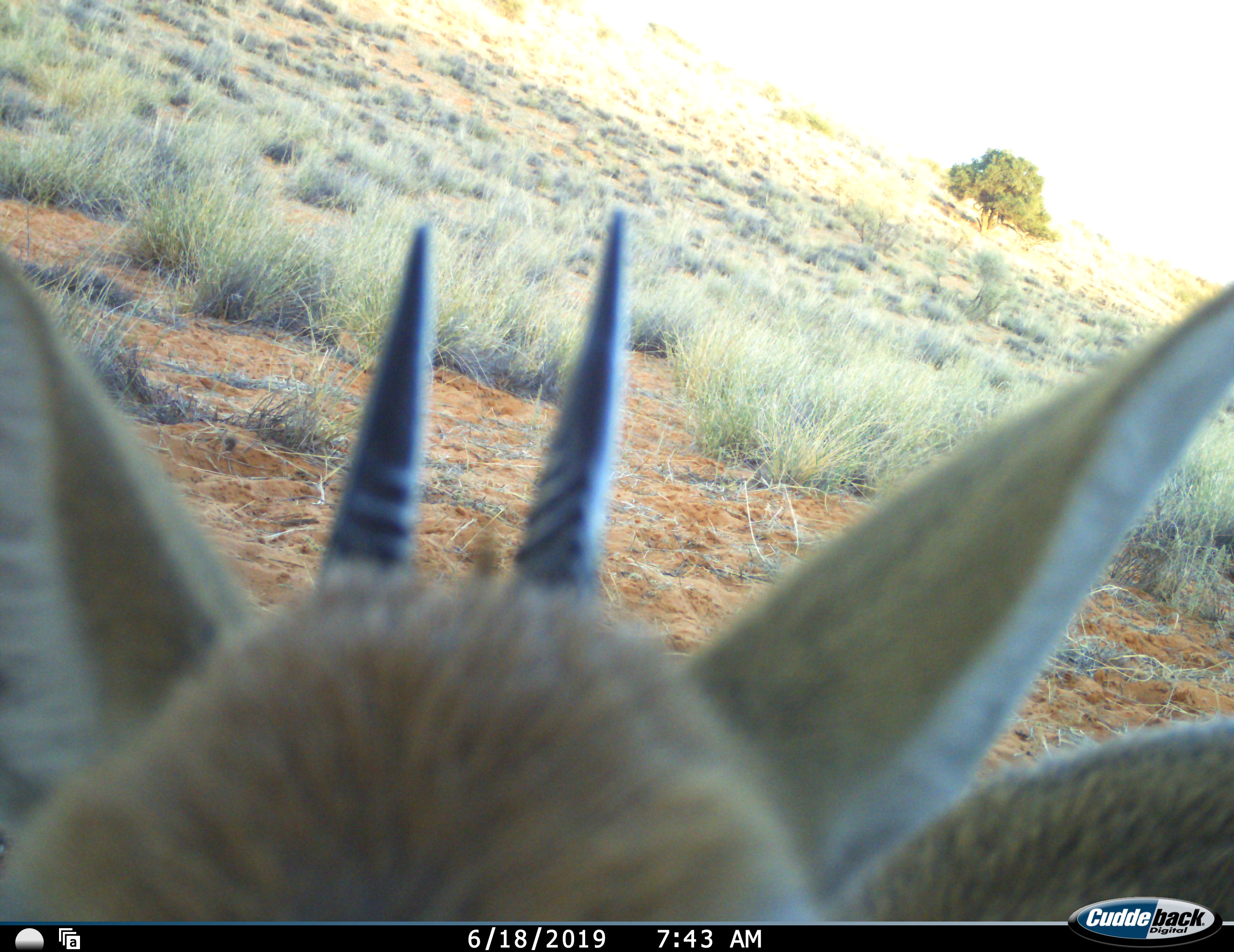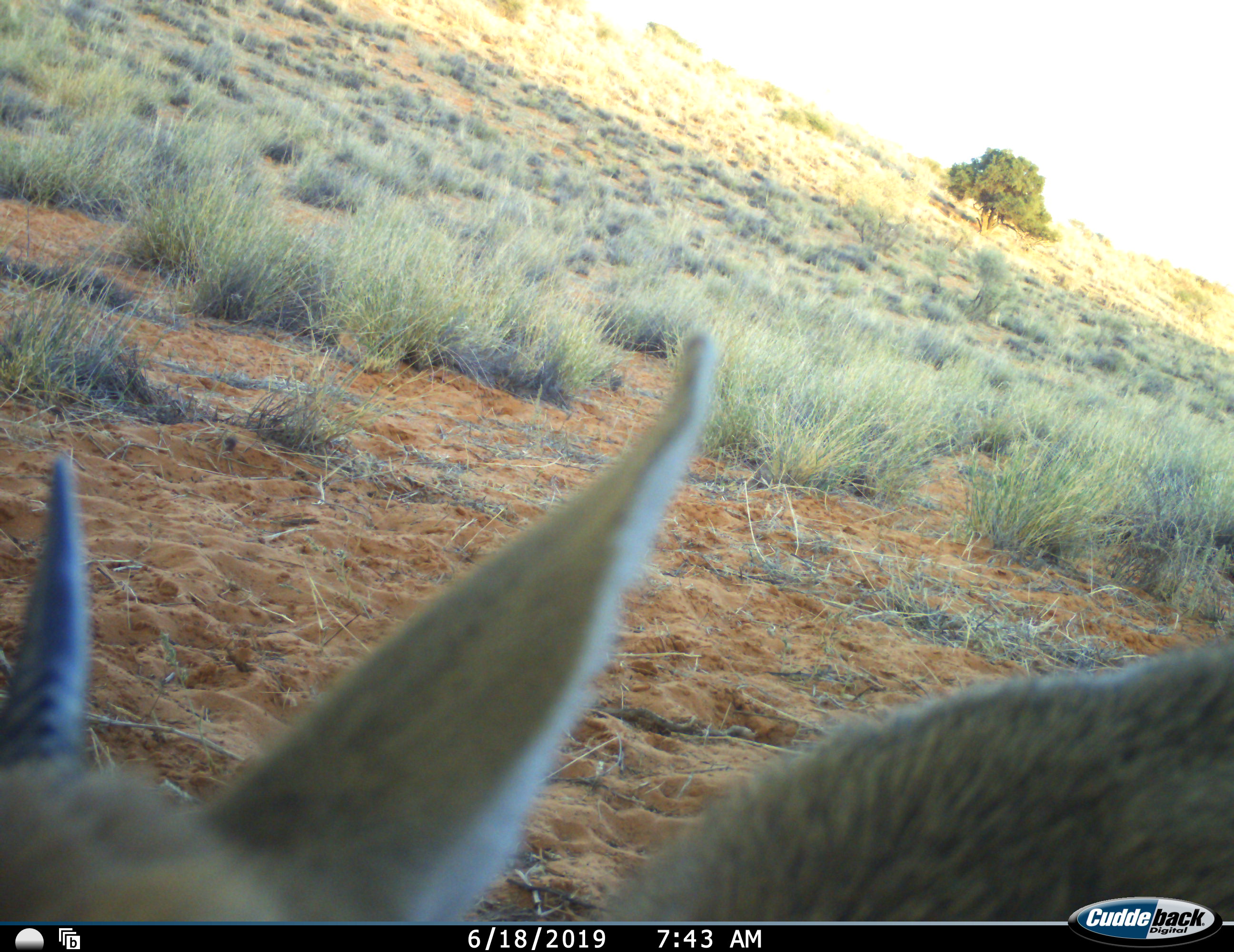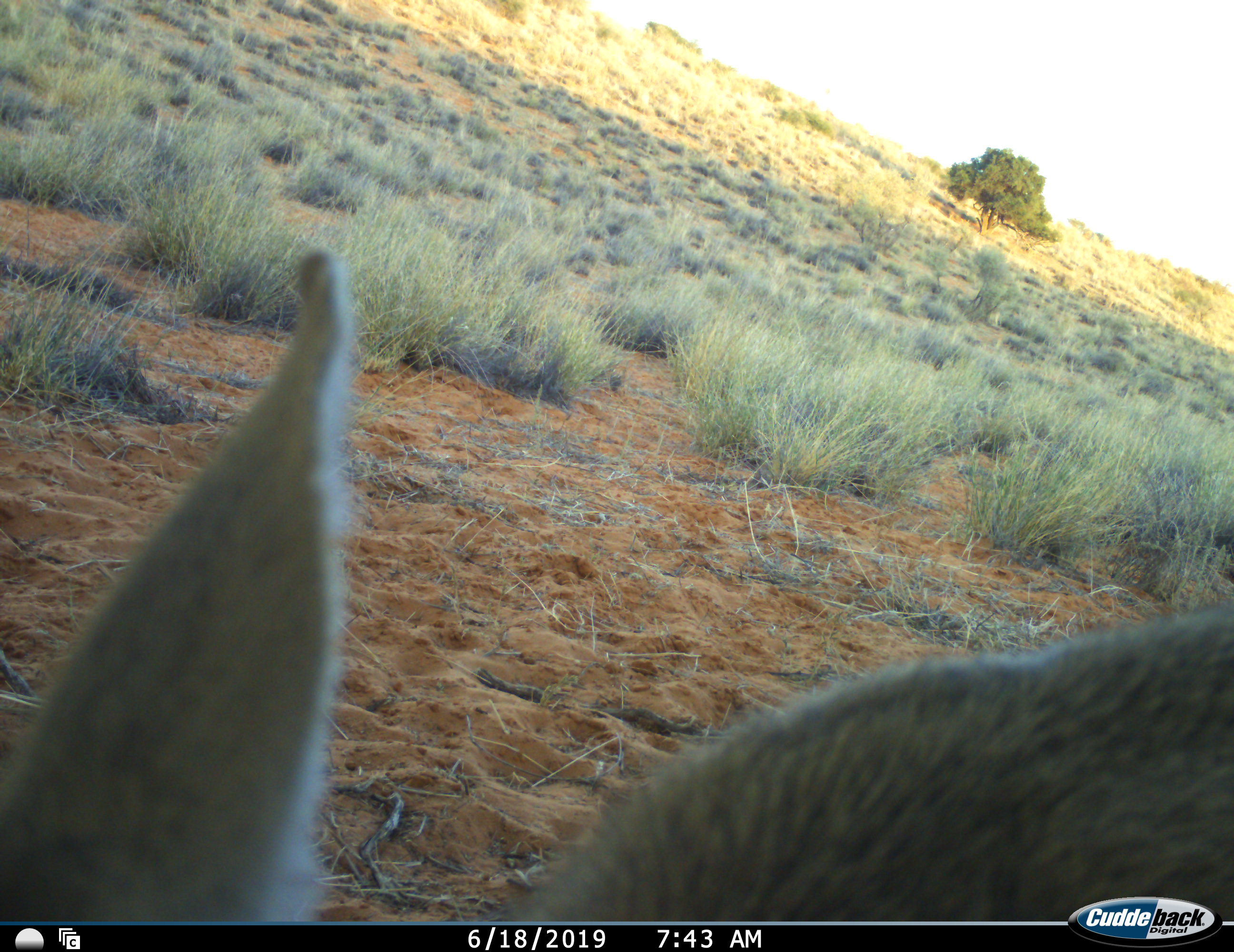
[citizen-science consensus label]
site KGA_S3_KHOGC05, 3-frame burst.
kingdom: Animalia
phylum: Chordata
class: Mammalia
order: Artiodactyla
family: Bovidae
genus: Sylvicapra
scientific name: Sylvicapra grimmia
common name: common duiker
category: duikercommongrey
Duikercommongrey (common duiker) (Sylvicapra grimmia), count 1. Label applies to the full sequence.